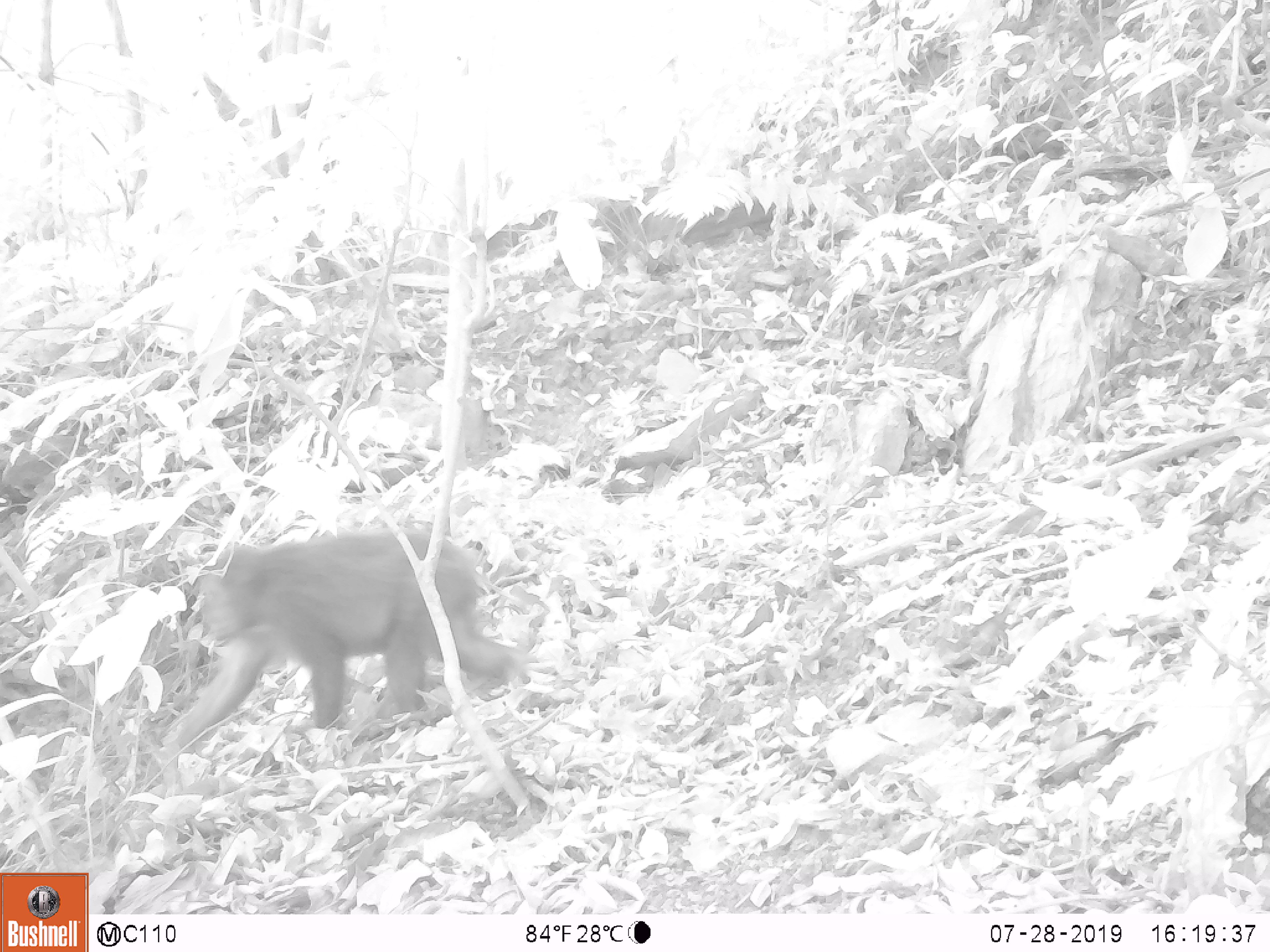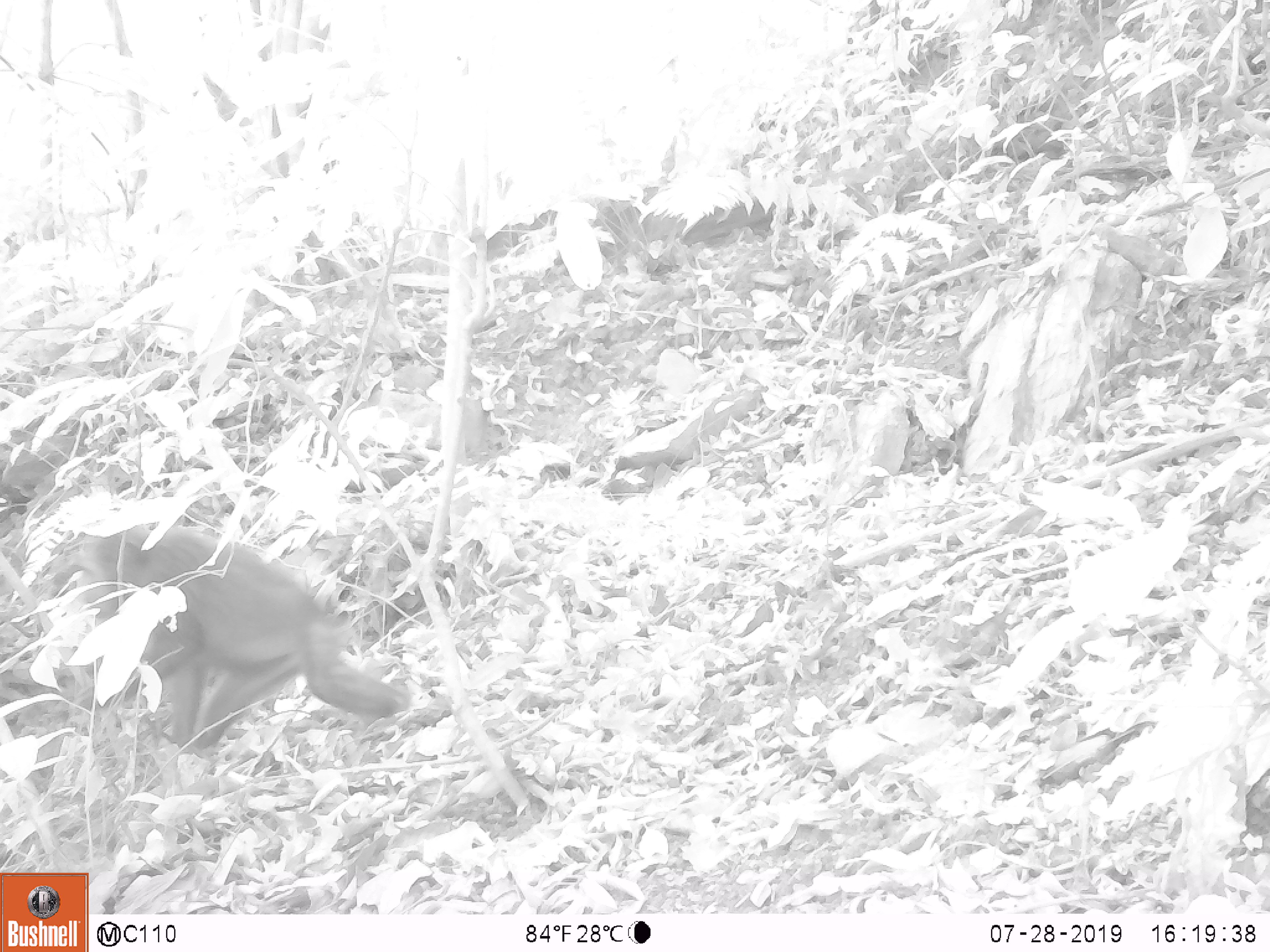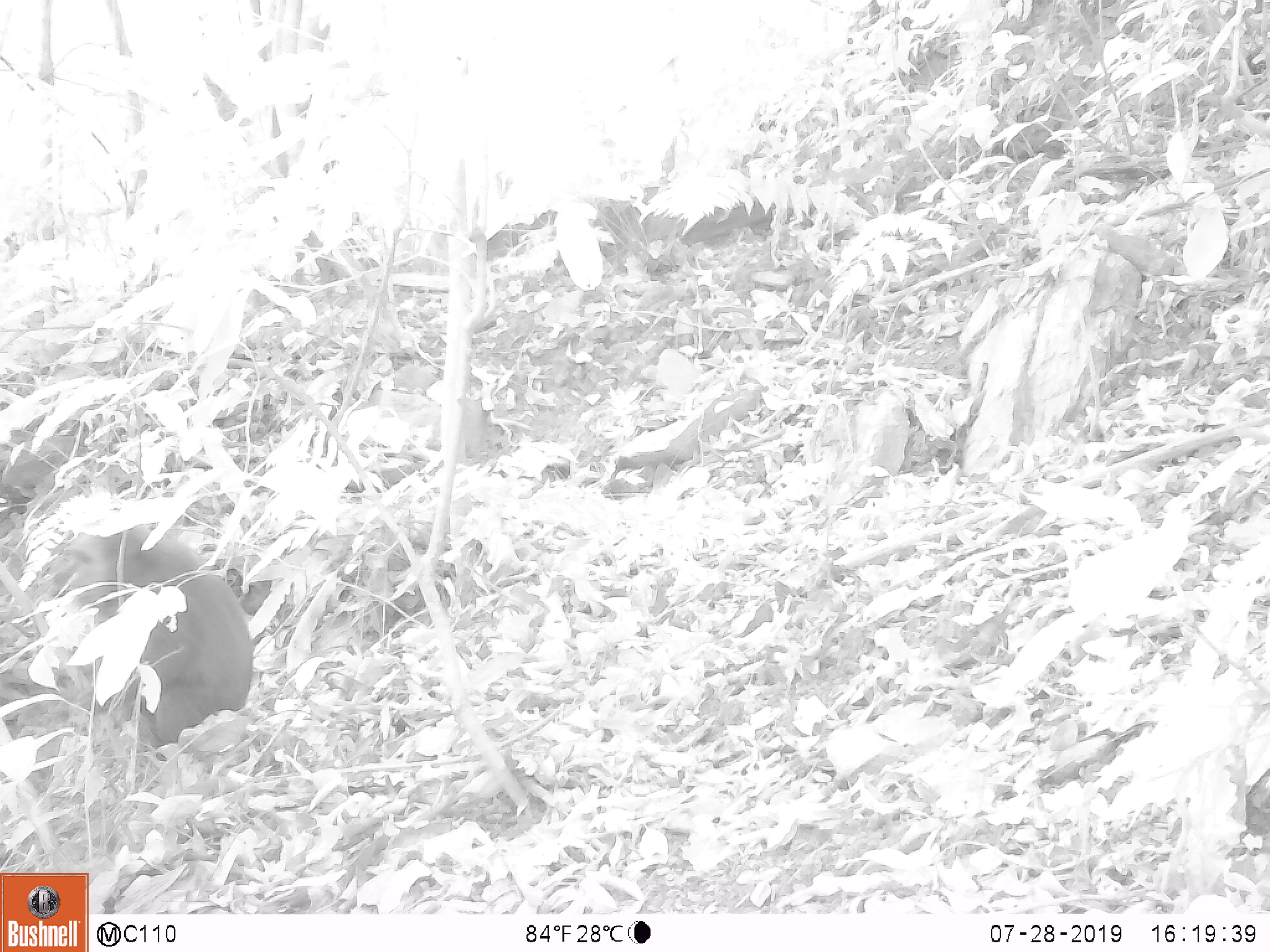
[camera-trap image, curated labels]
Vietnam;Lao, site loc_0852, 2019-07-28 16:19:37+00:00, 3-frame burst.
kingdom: Animalia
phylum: Chordata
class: Mammalia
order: Primates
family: Cercopithecidae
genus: Macaca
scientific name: Macaca arctoides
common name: stump-tailed macaque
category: stump tailed macaque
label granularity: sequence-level